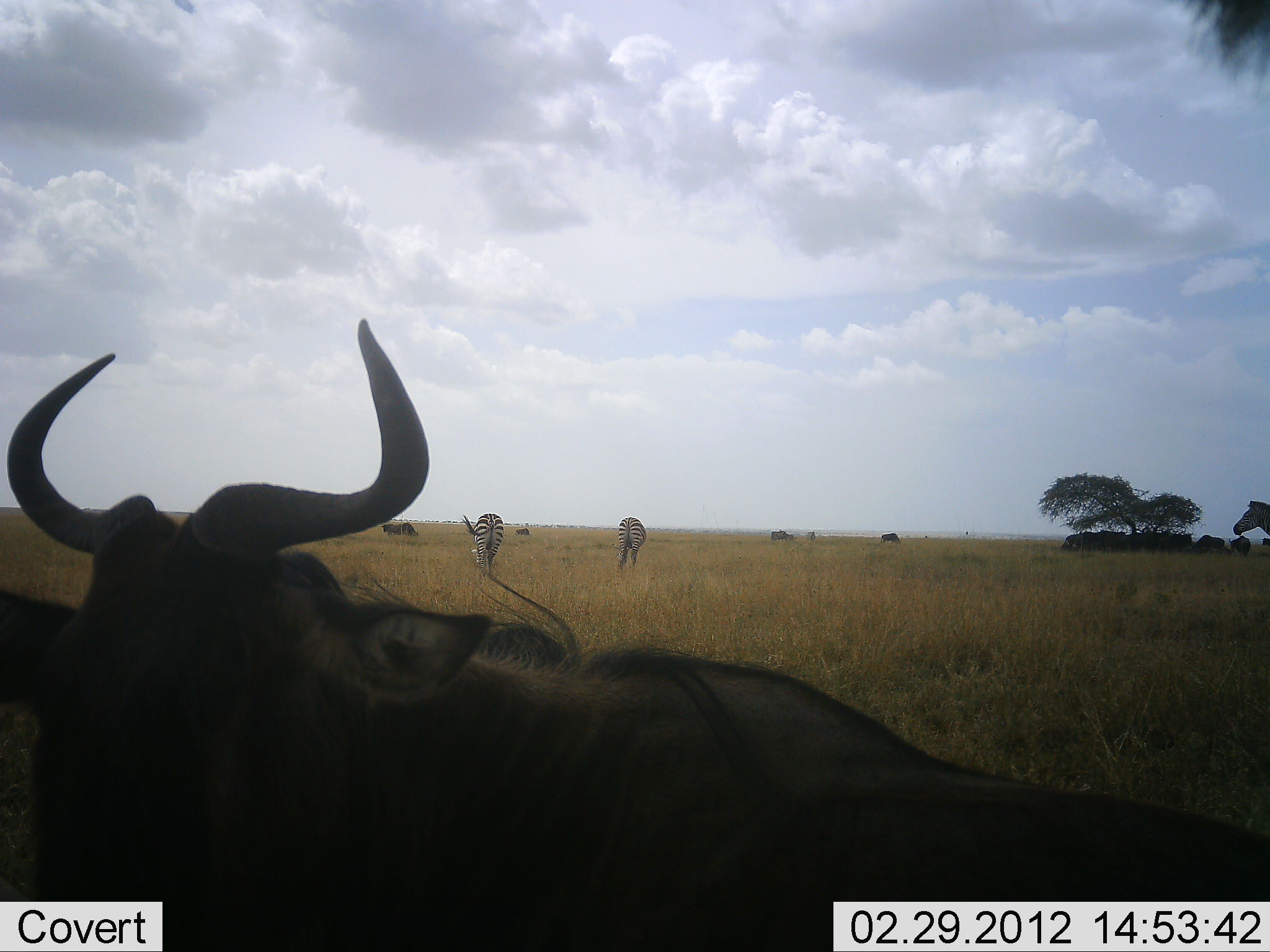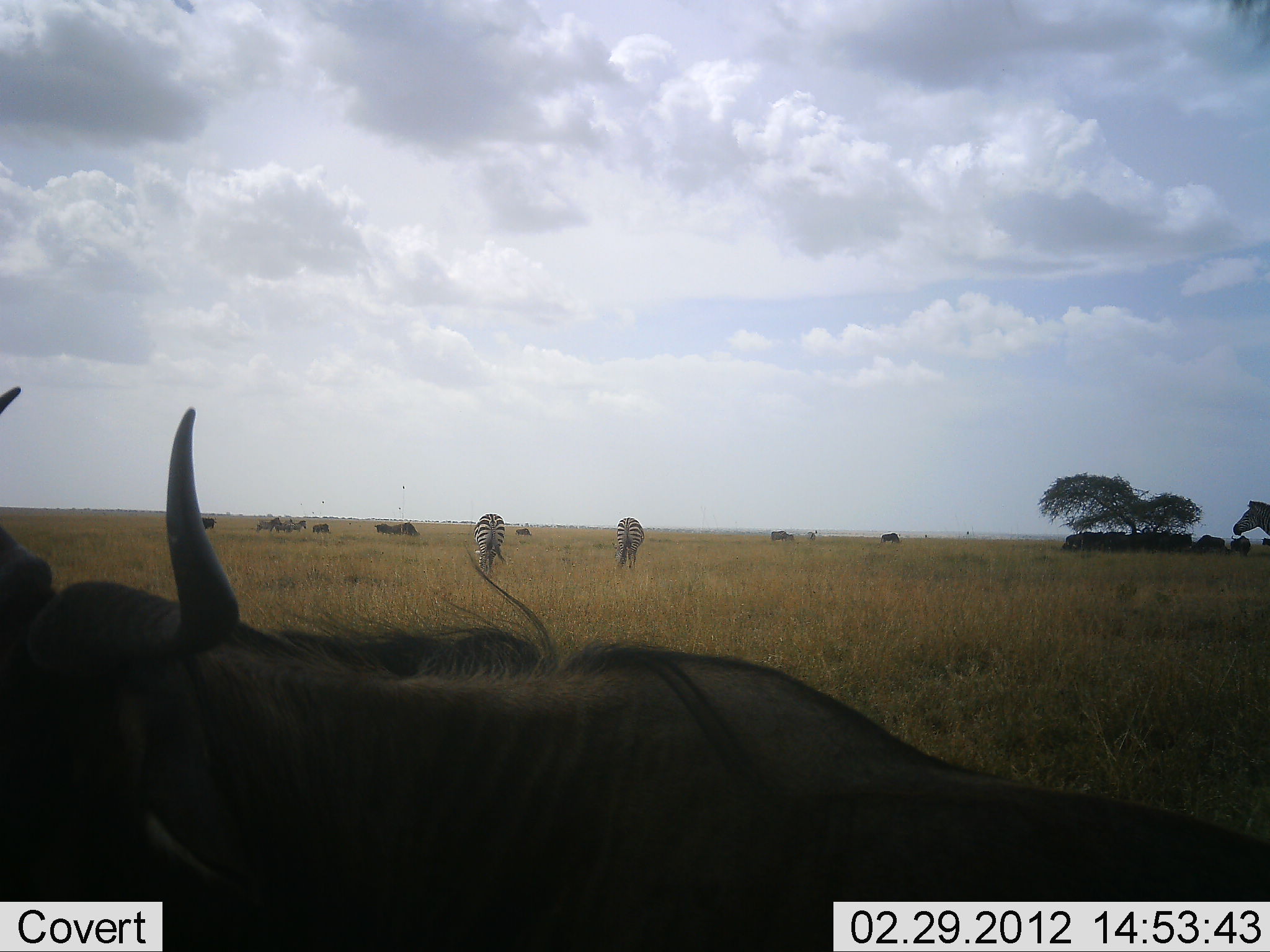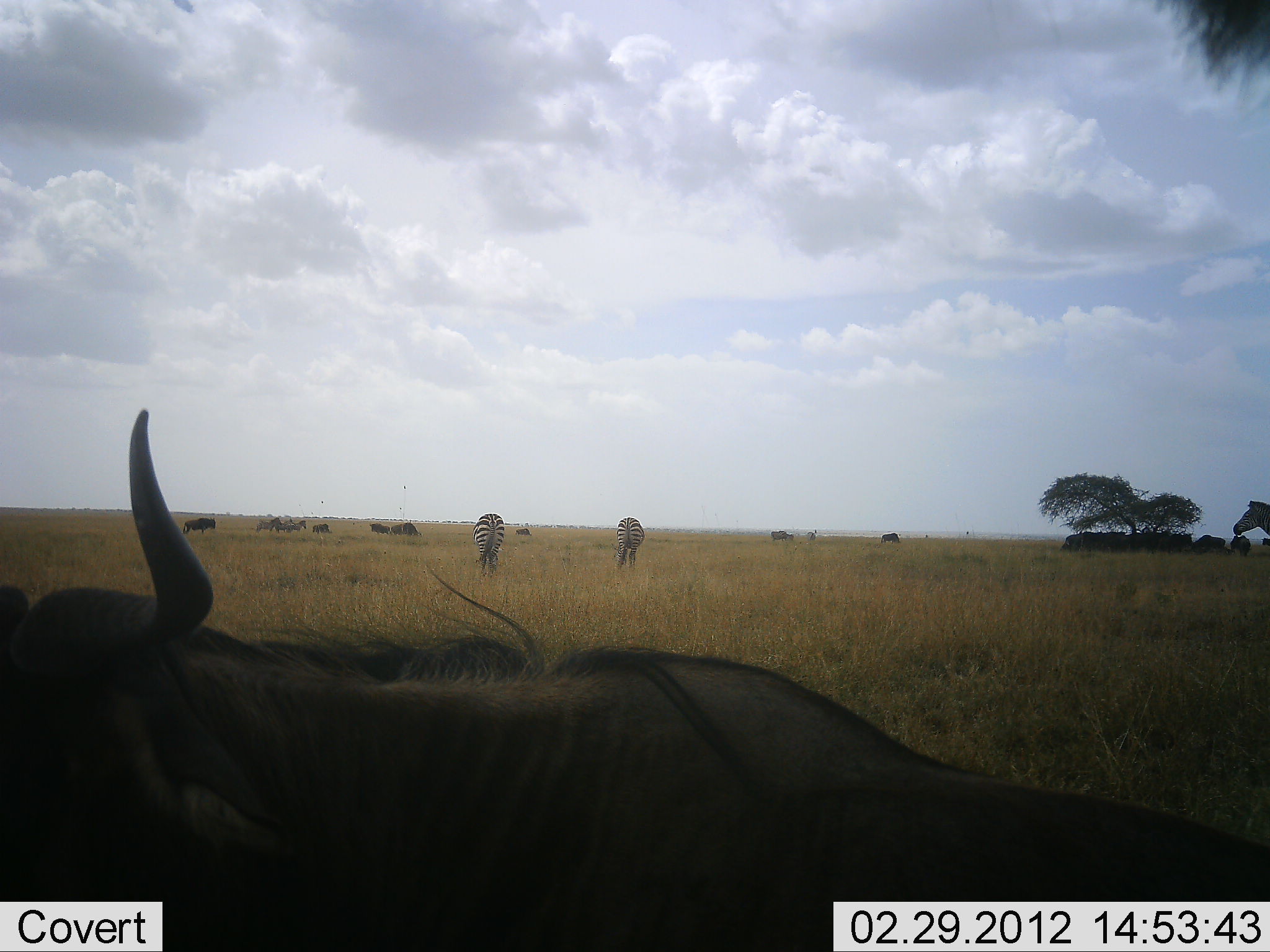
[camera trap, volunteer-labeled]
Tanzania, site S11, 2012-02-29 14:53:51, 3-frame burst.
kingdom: Animalia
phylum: Chordata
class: Mammalia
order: Artiodactyla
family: Bovidae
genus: Connochaetes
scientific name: Connochaetes taurinus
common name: blue wildebeest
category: wildebeest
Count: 11-50.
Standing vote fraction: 73%.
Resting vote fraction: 32%.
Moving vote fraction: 14%.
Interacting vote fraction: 9%.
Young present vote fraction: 0%.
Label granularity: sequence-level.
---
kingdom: Animalia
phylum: Chordata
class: Mammalia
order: Perissodactyla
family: Equidae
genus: Equus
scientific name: Equus quagga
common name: plains zebra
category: zebra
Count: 2.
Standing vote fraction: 45%.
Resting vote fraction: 5%.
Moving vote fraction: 9%.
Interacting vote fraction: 5%.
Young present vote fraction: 0%.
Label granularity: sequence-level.